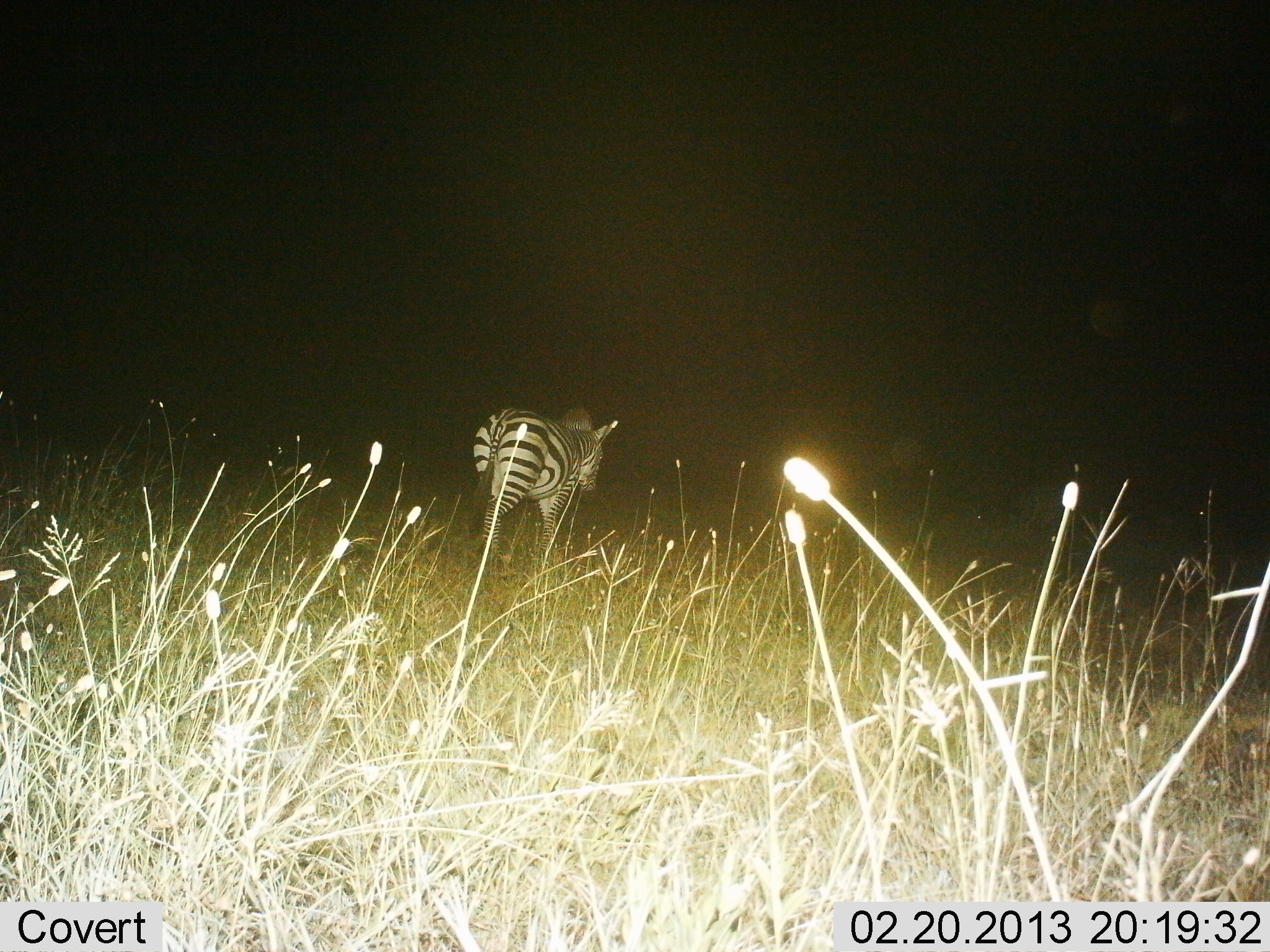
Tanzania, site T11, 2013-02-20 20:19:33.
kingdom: Animalia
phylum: Chordata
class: Mammalia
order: Perissodactyla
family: Equidae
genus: Equus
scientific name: Equus quagga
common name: plains zebra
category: zebra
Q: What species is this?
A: Zebra (plains zebra) (Equus quagga).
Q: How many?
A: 1.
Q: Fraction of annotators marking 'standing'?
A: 30%.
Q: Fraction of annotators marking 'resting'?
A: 0%.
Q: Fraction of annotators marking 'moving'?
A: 74%.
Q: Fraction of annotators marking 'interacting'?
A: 0%.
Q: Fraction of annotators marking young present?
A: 0%.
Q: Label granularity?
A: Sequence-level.